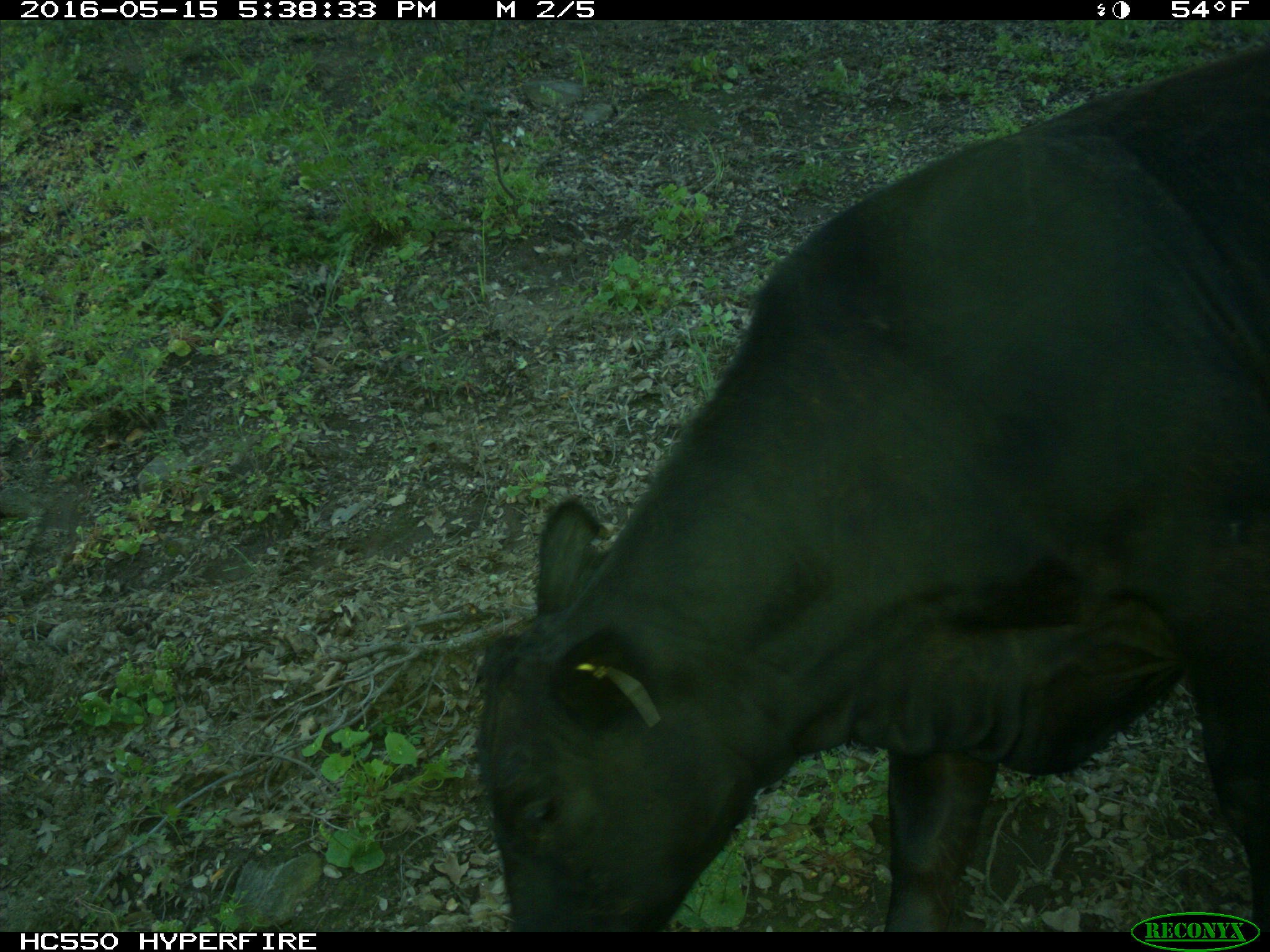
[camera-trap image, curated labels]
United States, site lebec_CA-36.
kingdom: Animalia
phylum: Chordata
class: Mammalia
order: Artiodactyla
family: Bovidae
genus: Bos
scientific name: Bos taurus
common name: domestic cow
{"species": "Bos taurus (domestic cow)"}